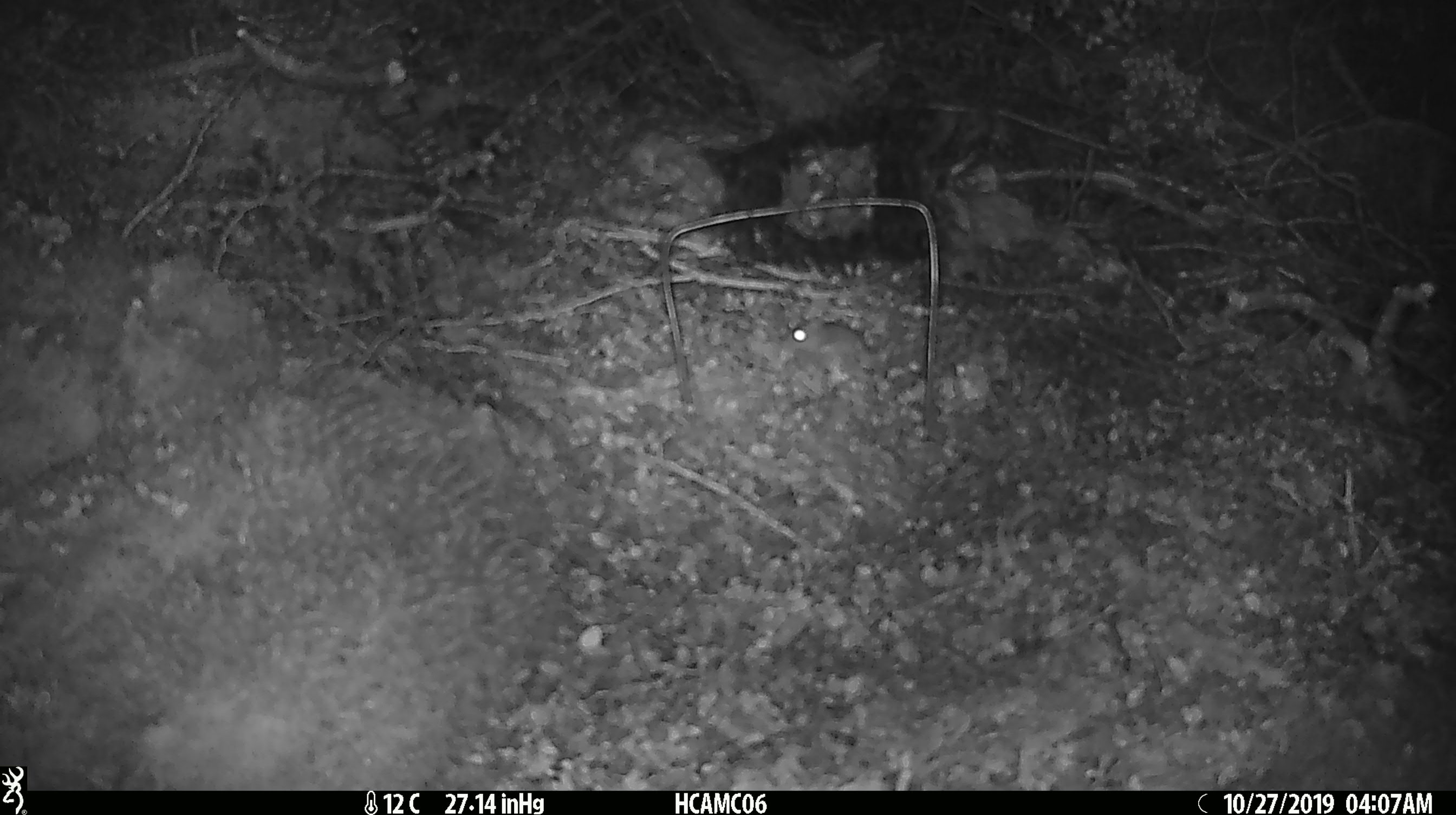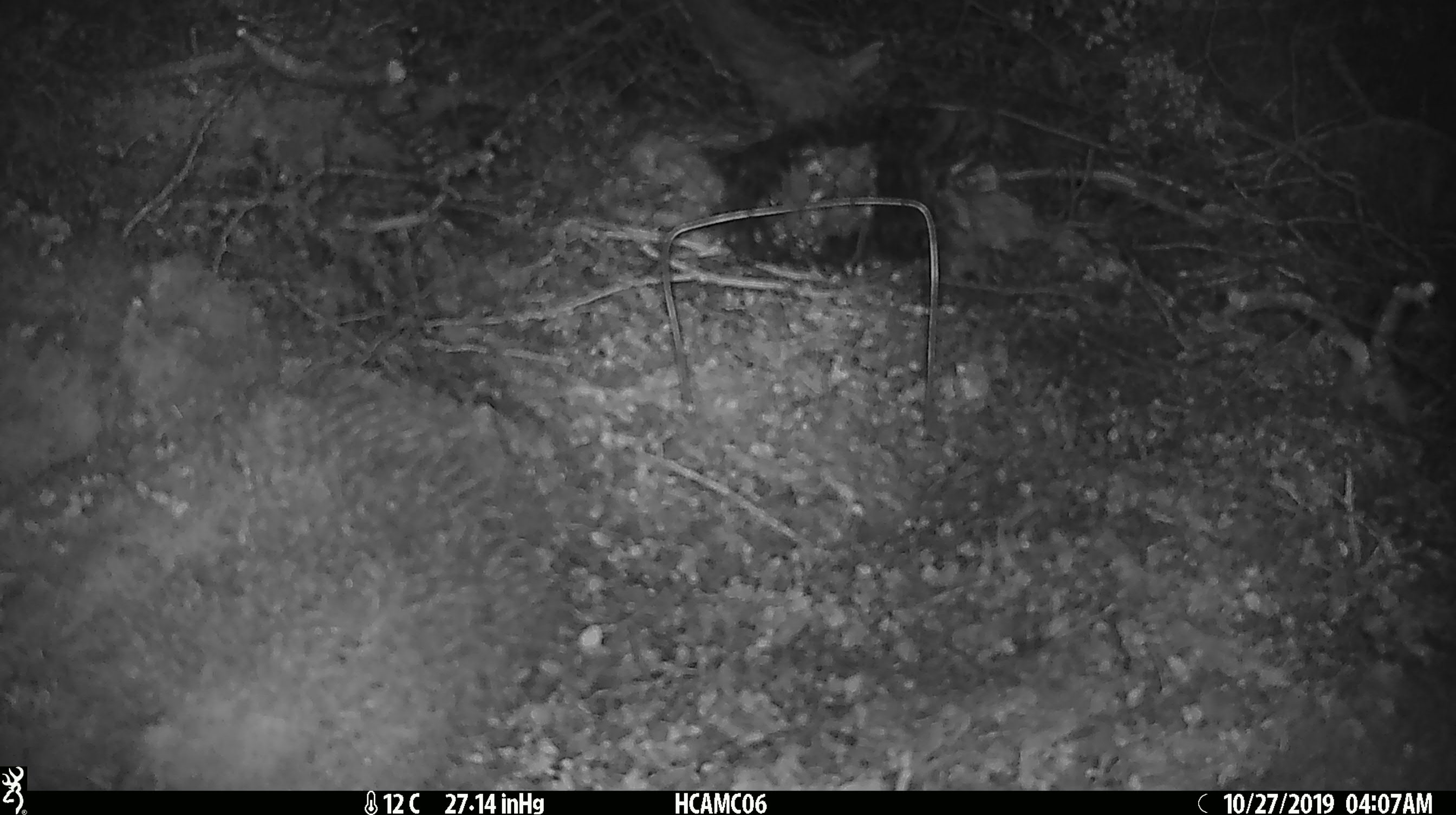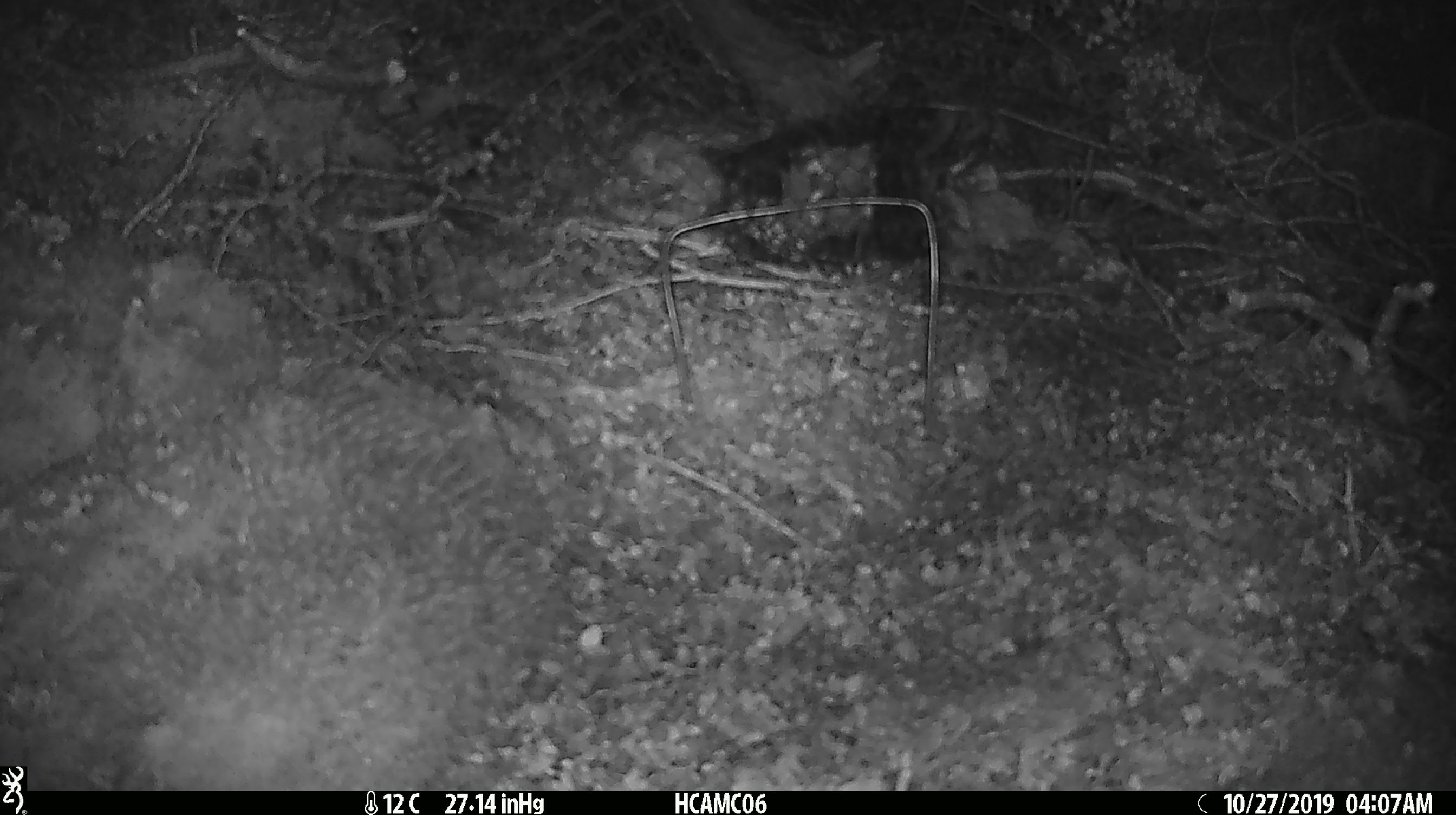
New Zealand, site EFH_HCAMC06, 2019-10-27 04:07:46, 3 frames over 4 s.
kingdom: Animalia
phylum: Chordata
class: Mammalia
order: Rodentia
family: Muridae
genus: Mus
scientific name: Mus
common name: mouse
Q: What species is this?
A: Mouse (Mus).